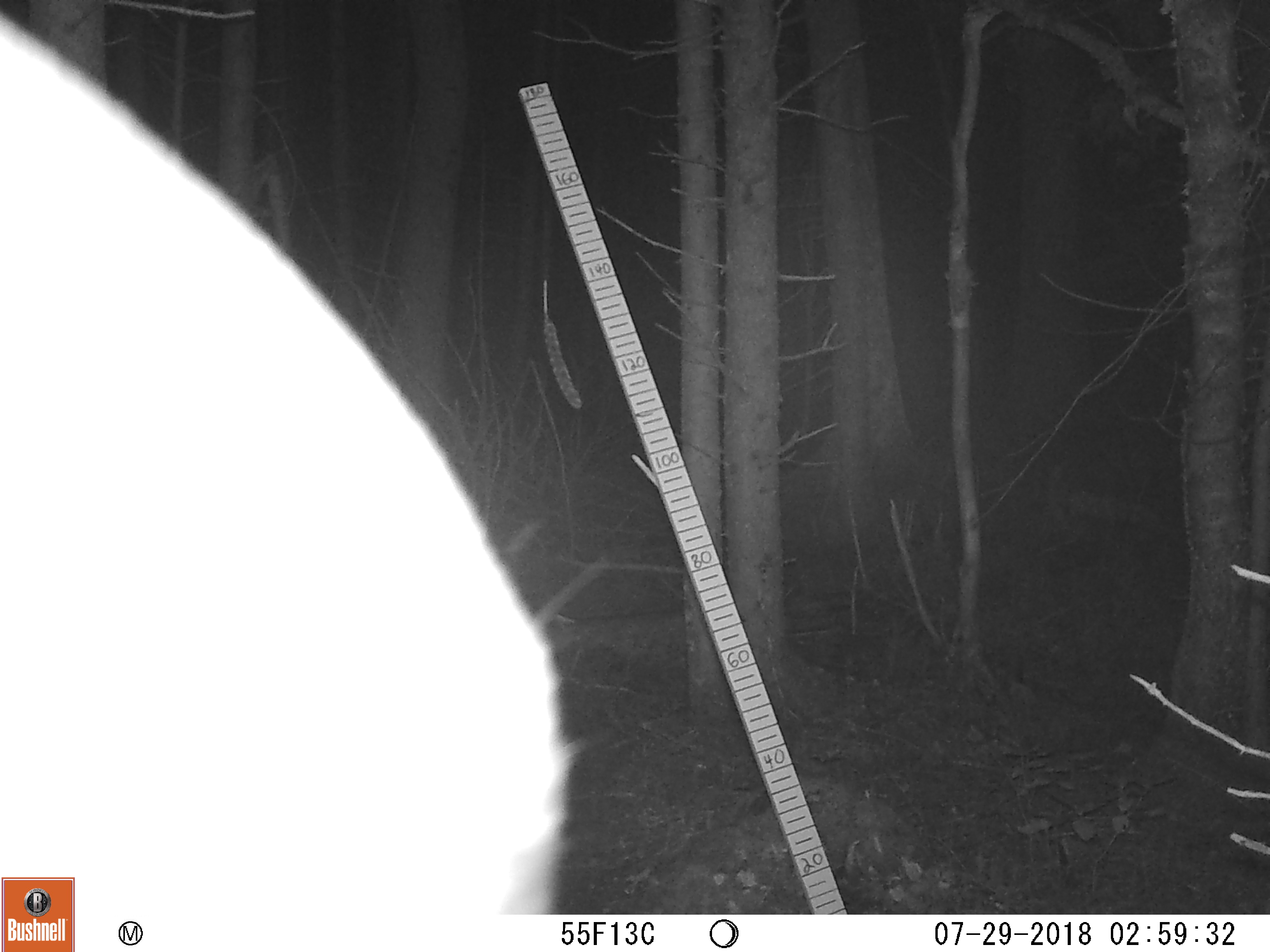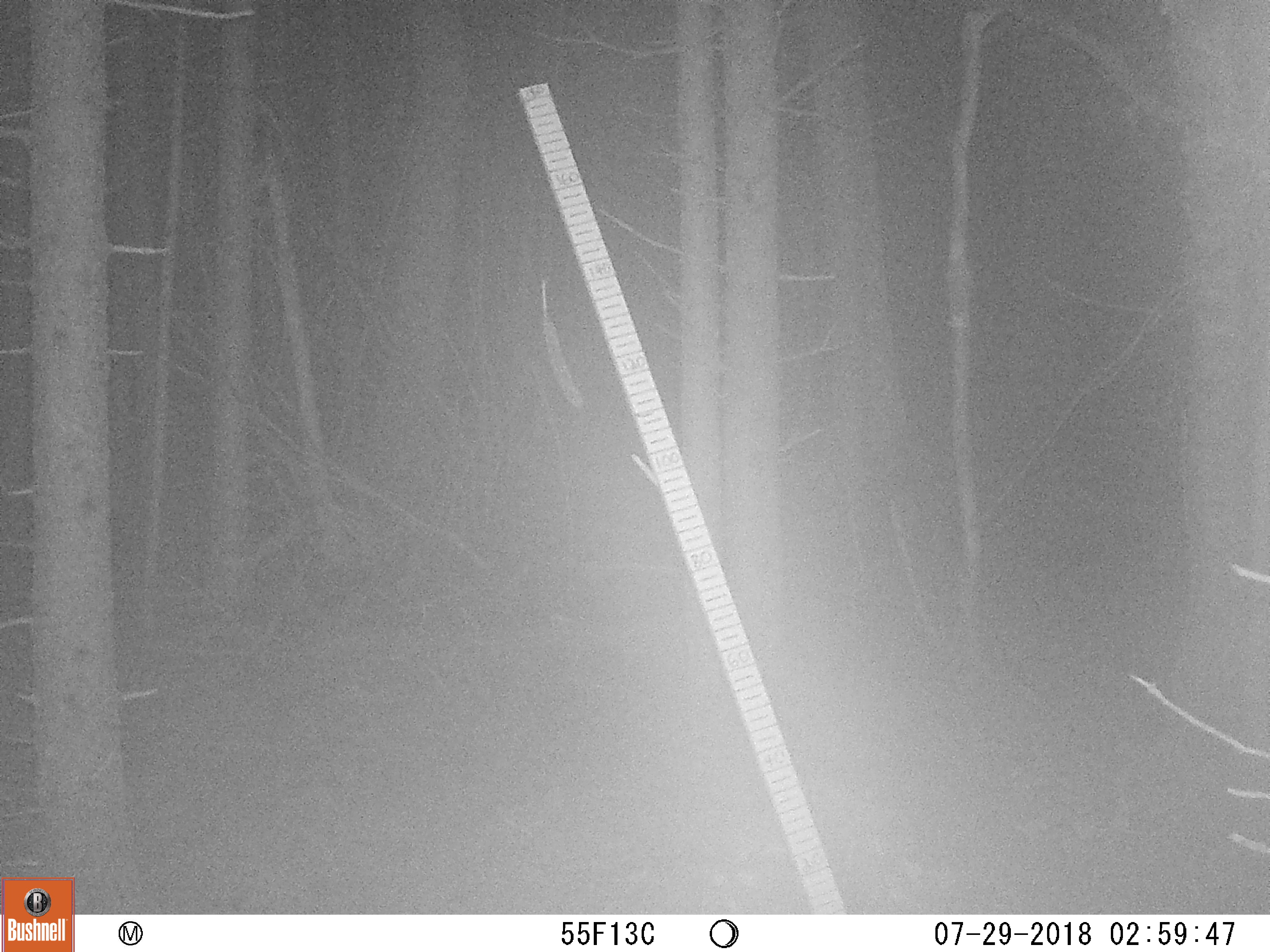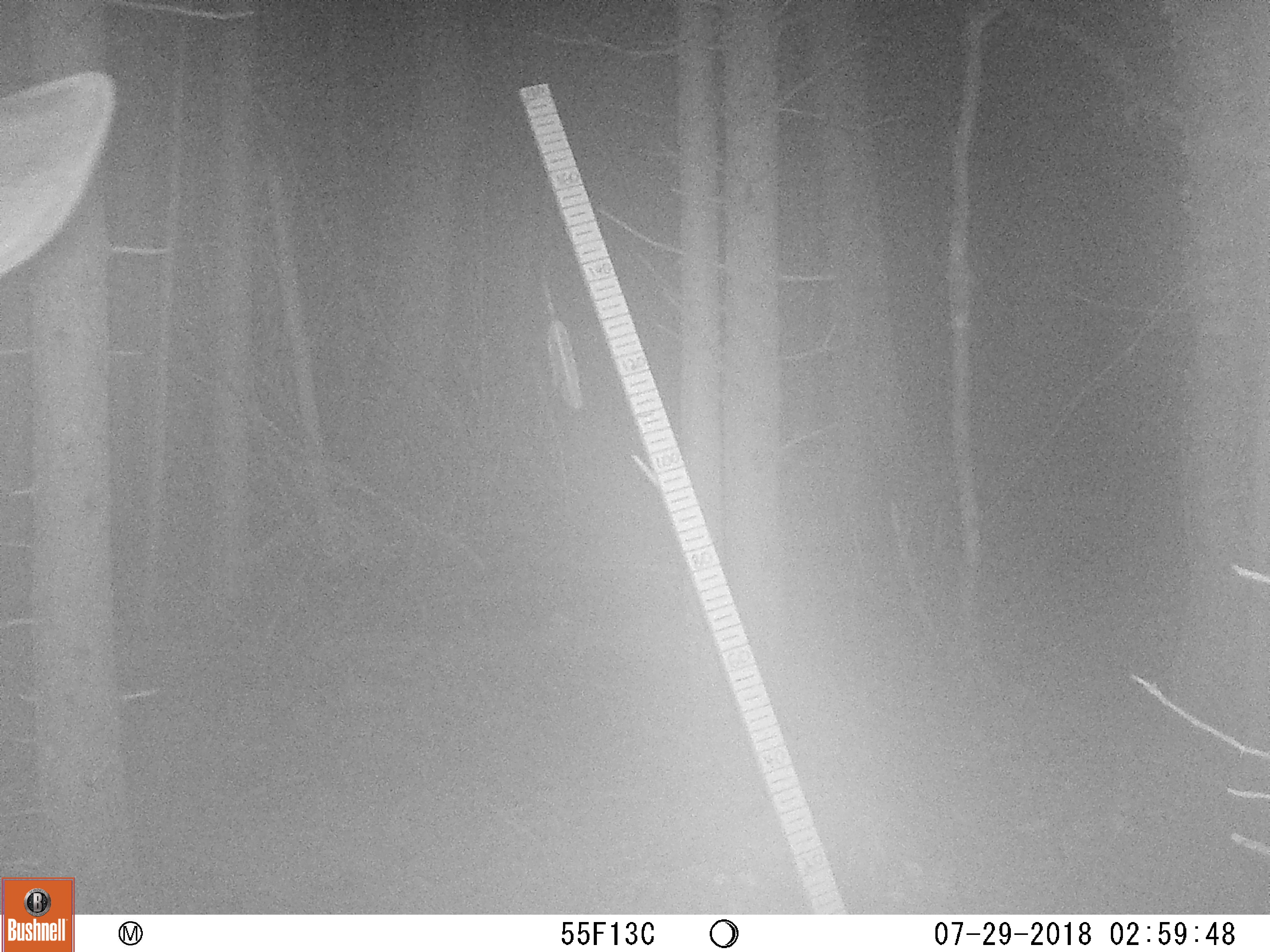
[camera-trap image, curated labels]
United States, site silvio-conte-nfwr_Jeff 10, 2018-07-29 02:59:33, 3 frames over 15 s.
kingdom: Animalia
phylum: Chordata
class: Mammalia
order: Artiodactyla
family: Cervidae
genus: Alces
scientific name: Alces alces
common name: moose